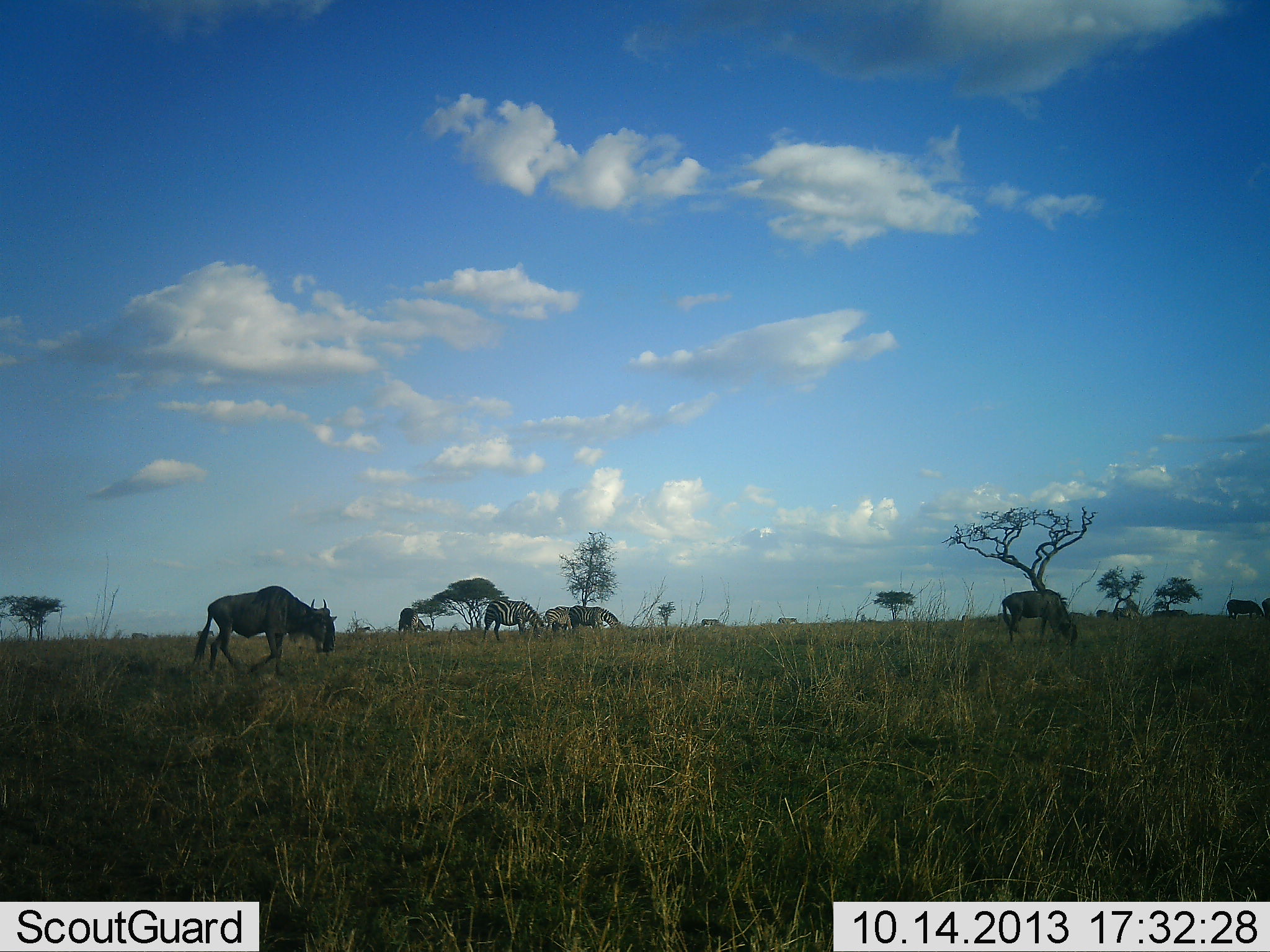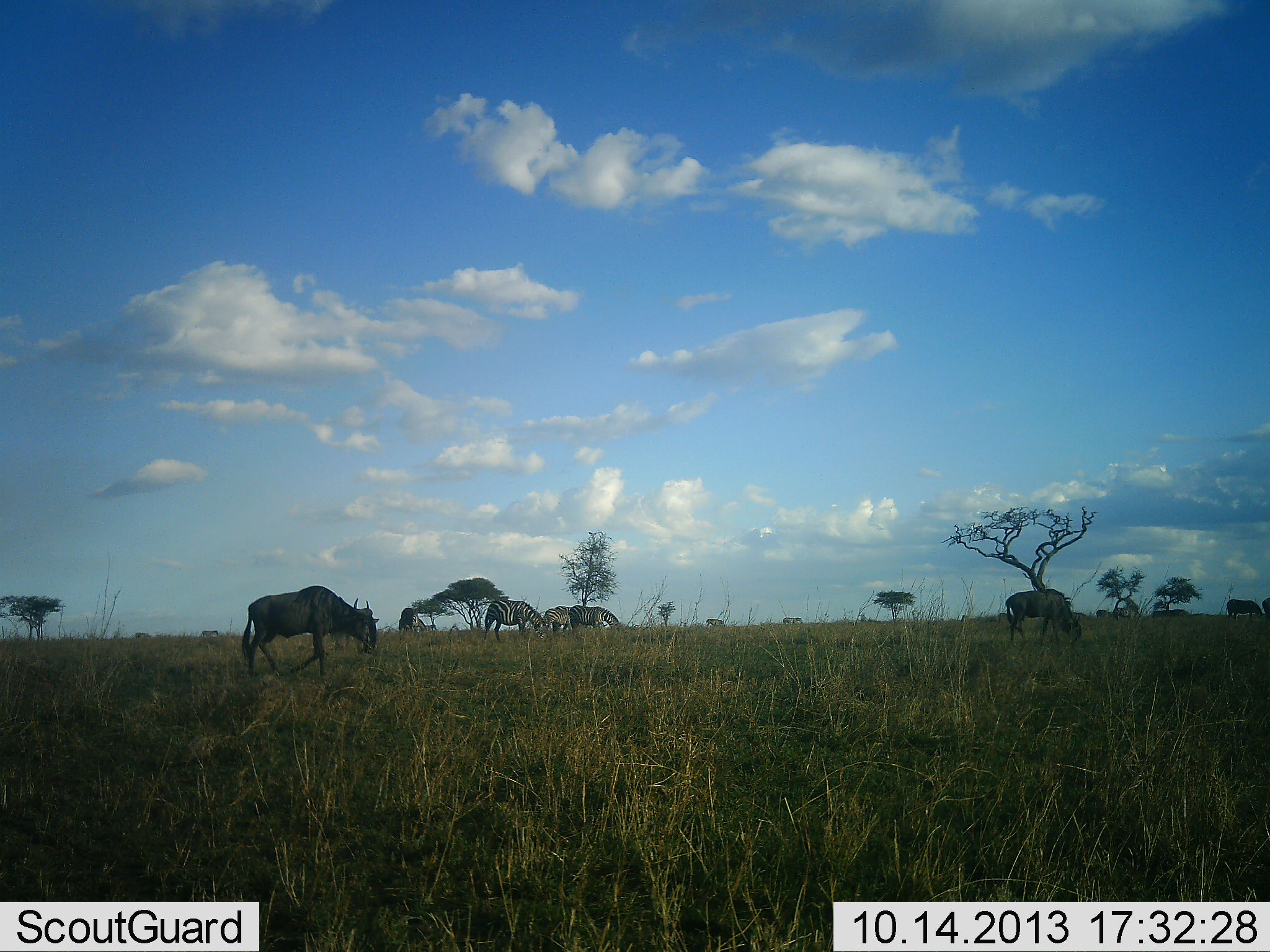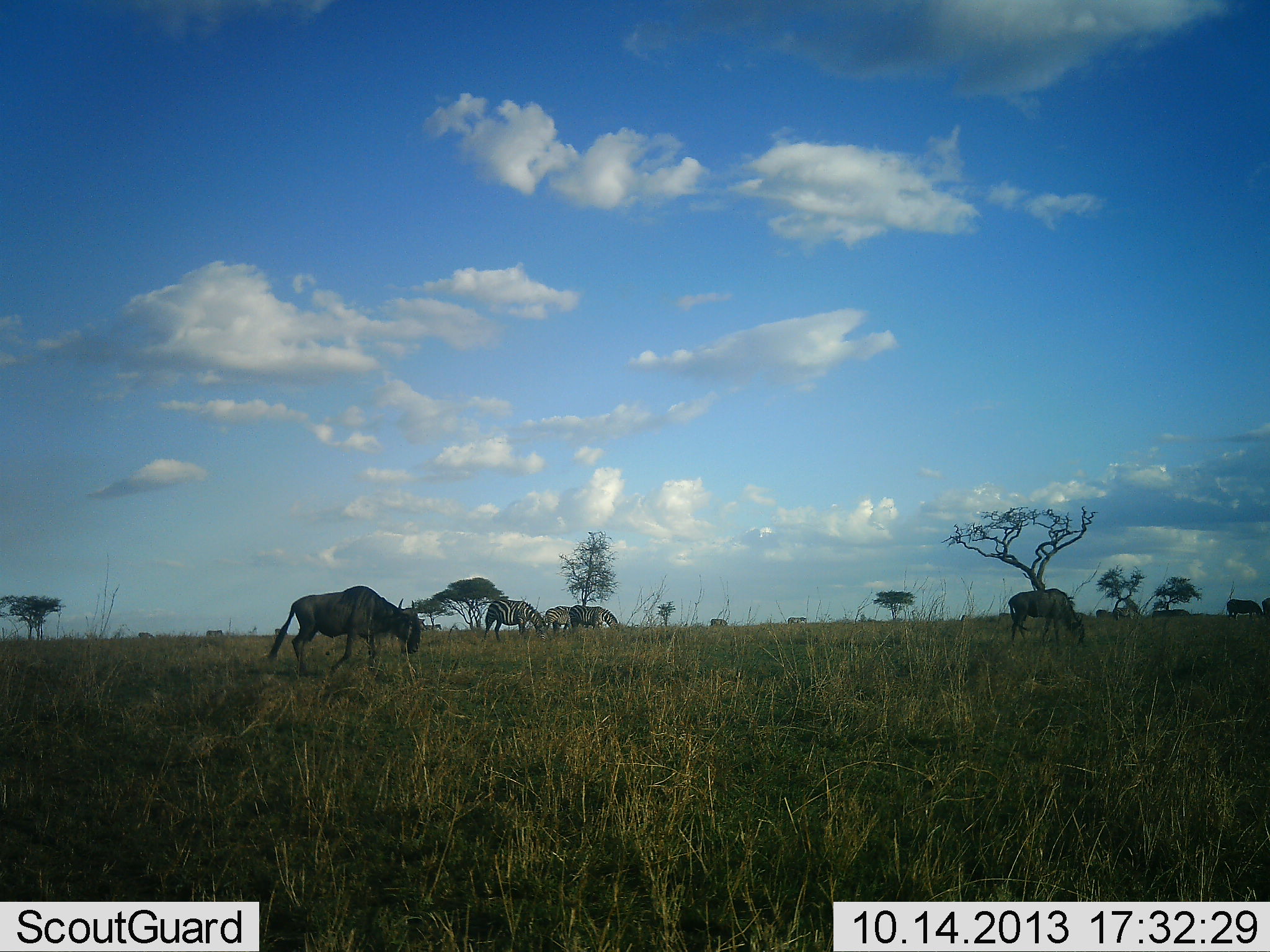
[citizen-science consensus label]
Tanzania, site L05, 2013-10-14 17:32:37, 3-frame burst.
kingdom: Animalia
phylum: Chordata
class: Mammalia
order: Artiodactyla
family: Bovidae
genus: Connochaetes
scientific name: Connochaetes taurinus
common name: blue wildebeest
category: wildebeest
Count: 3.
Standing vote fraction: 36%.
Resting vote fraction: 0%.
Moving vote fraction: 91%.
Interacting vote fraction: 0%.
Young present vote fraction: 9%.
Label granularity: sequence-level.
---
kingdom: Animalia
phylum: Chordata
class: Mammalia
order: Perissodactyla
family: Equidae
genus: Equus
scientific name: Equus quagga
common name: plains zebra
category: zebra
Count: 4.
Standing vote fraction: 10%.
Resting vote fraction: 0%.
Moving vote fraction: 60%.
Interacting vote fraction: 0%.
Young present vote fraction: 0%.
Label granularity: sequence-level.